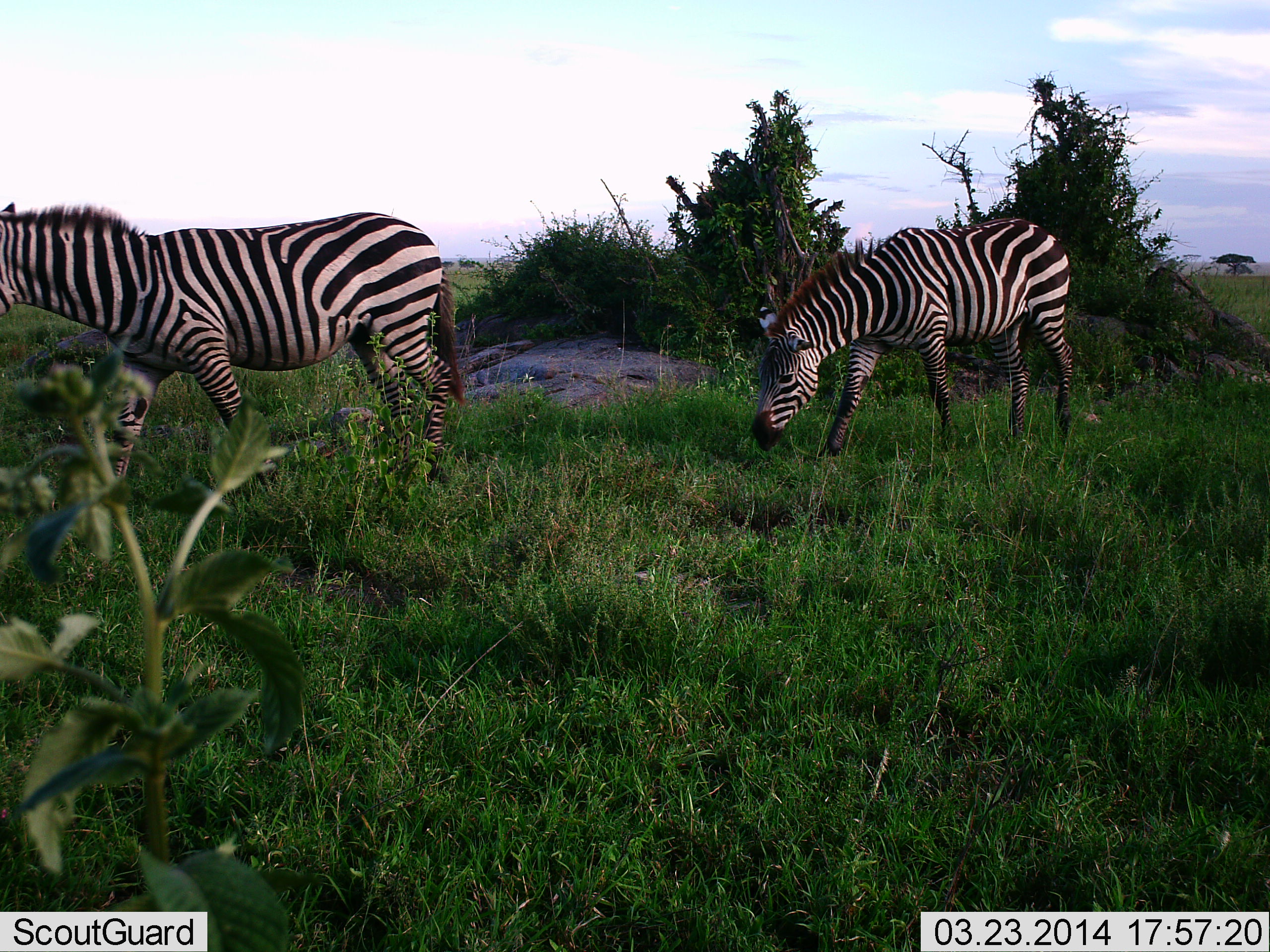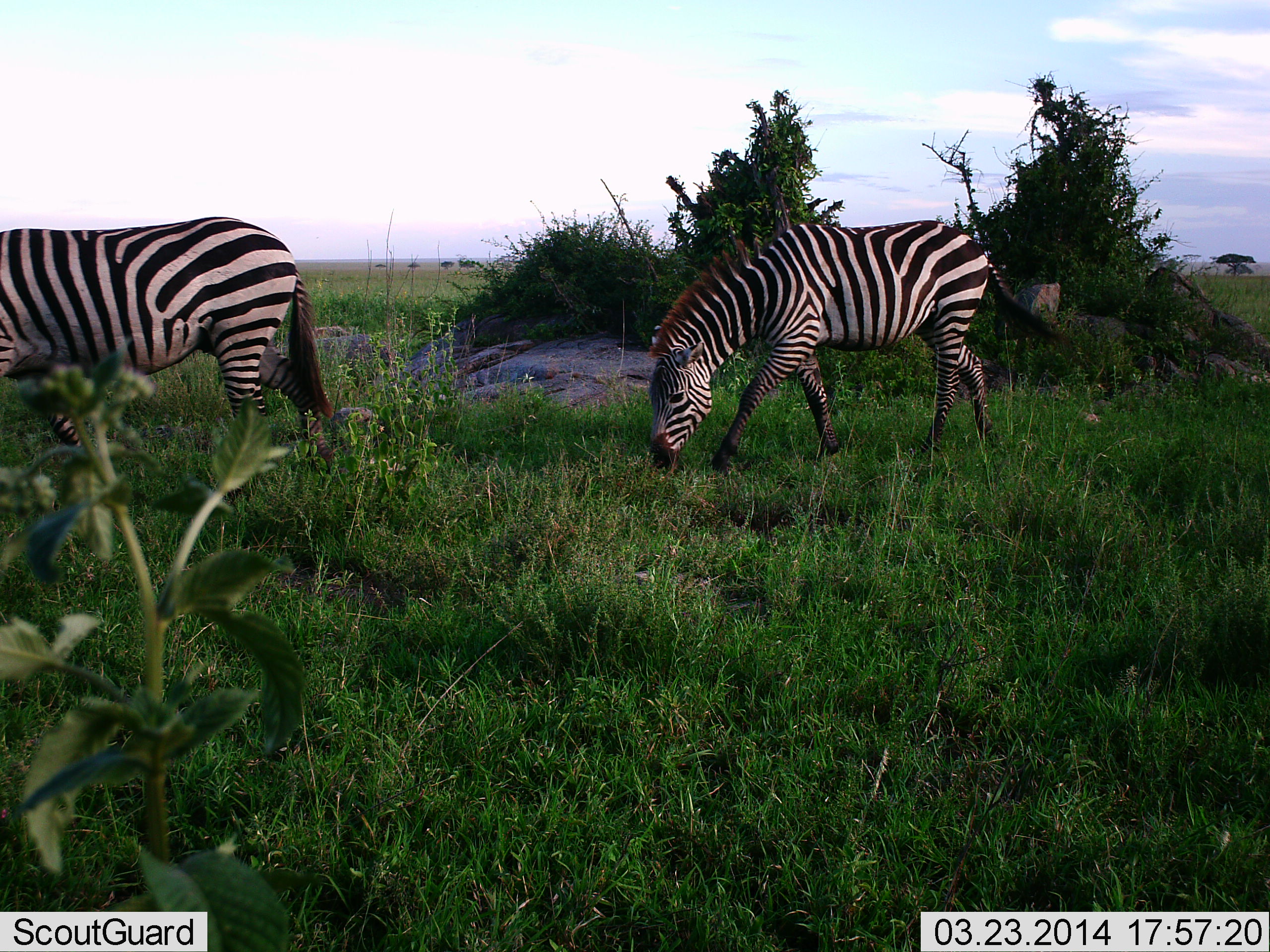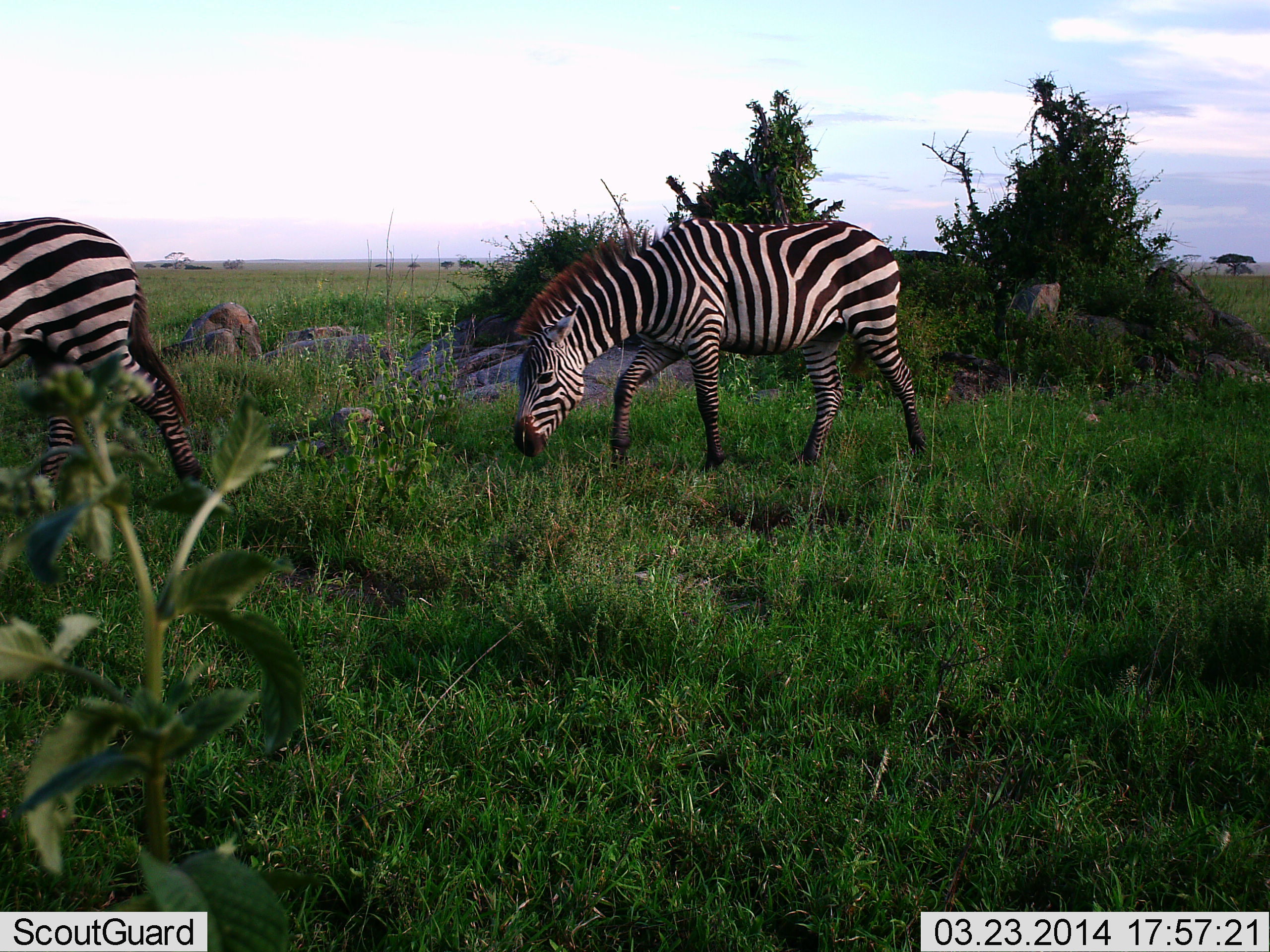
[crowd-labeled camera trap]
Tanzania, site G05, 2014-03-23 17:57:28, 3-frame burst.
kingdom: Animalia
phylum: Chordata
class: Mammalia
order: Perissodactyla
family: Equidae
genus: Equus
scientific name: Equus quagga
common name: plains zebra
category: zebra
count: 2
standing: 10%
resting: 0%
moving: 80%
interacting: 0%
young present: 20%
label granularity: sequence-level